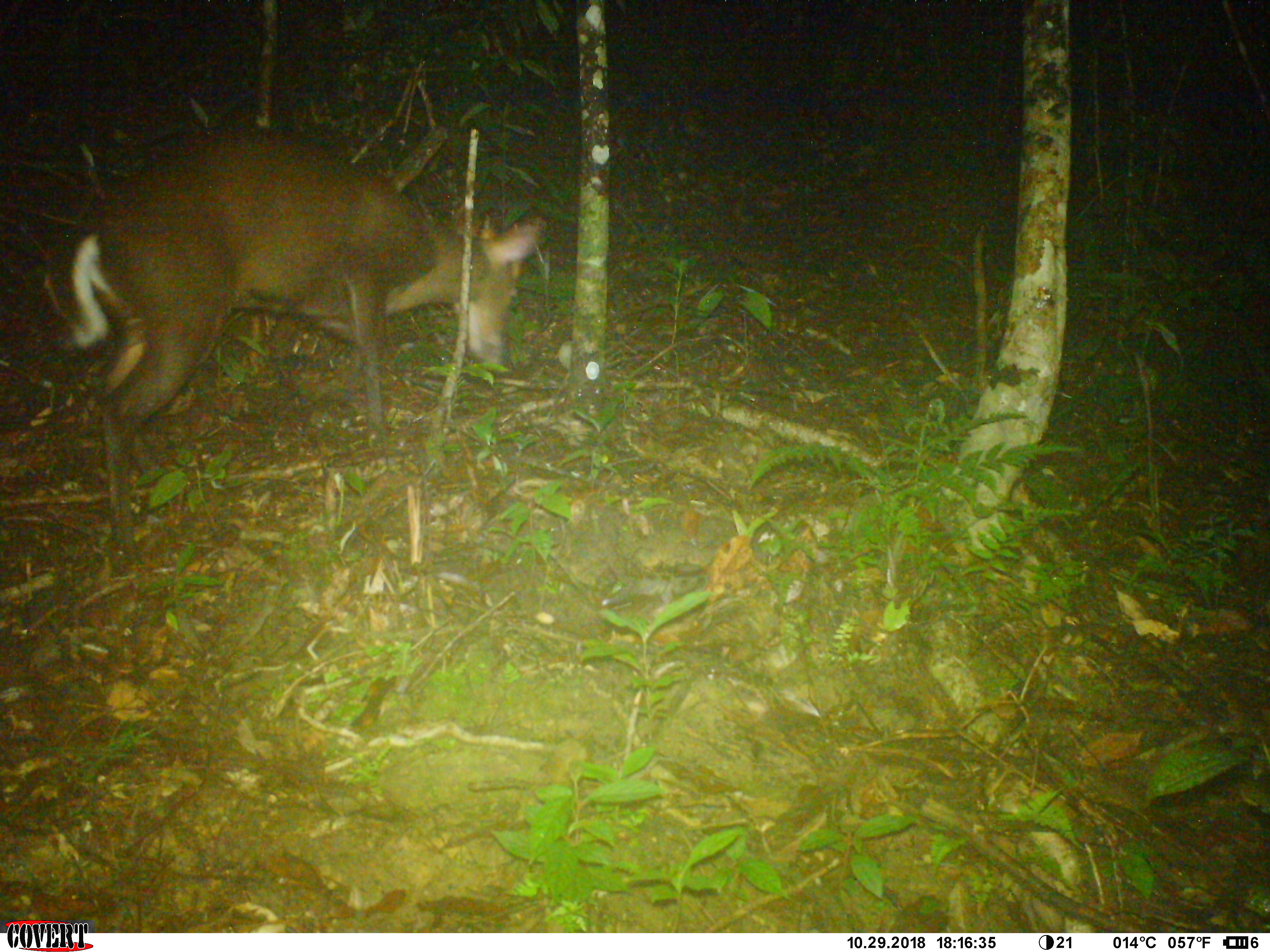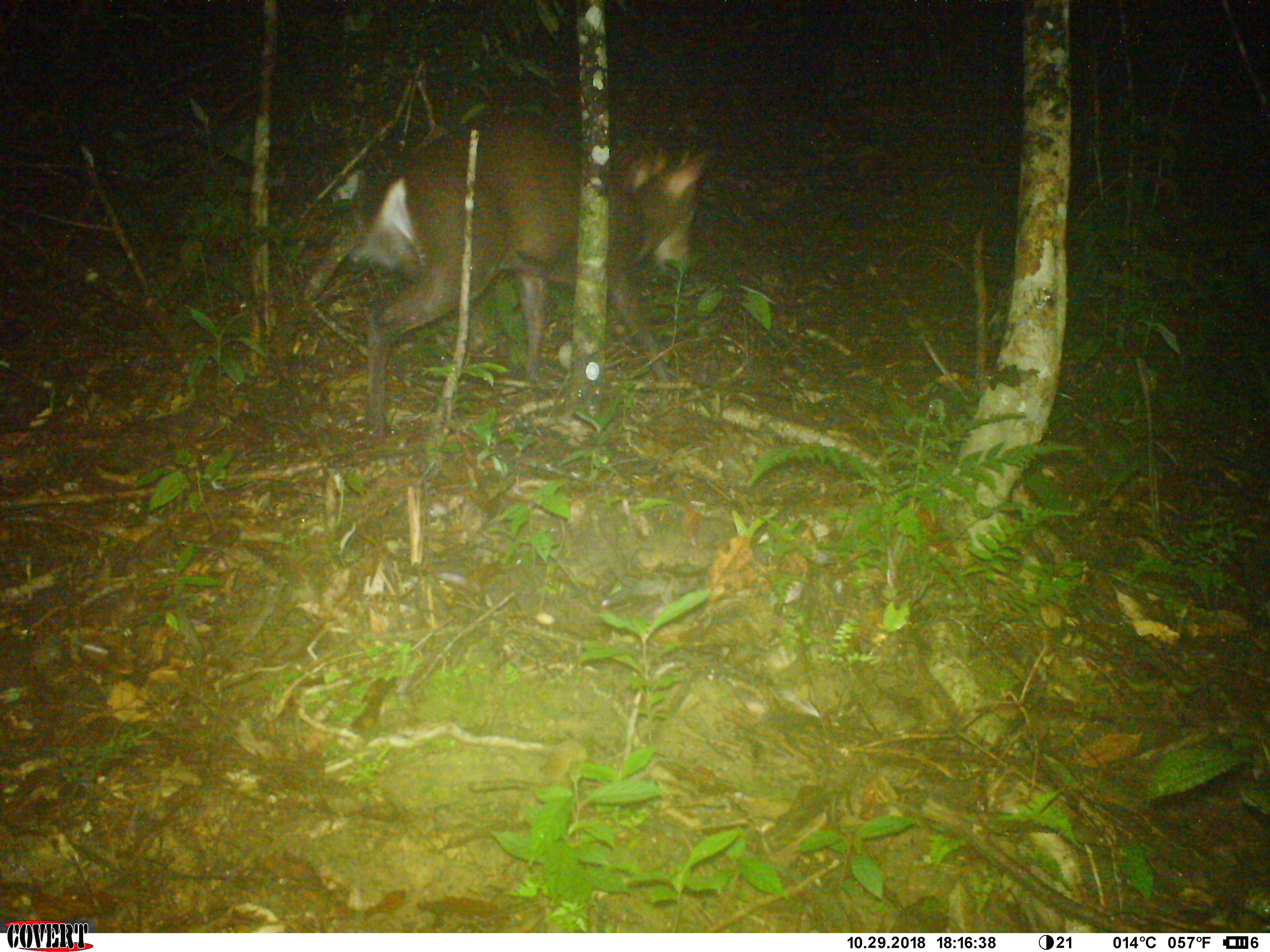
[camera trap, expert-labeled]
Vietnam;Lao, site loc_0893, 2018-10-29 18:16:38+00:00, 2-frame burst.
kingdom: Animalia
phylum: Chordata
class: Mammalia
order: Artiodactyla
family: Cervidae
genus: Muntiacus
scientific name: Muntiacus rooseveltorum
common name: roosevelt's muntjac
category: roosevelts muntjac group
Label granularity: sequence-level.